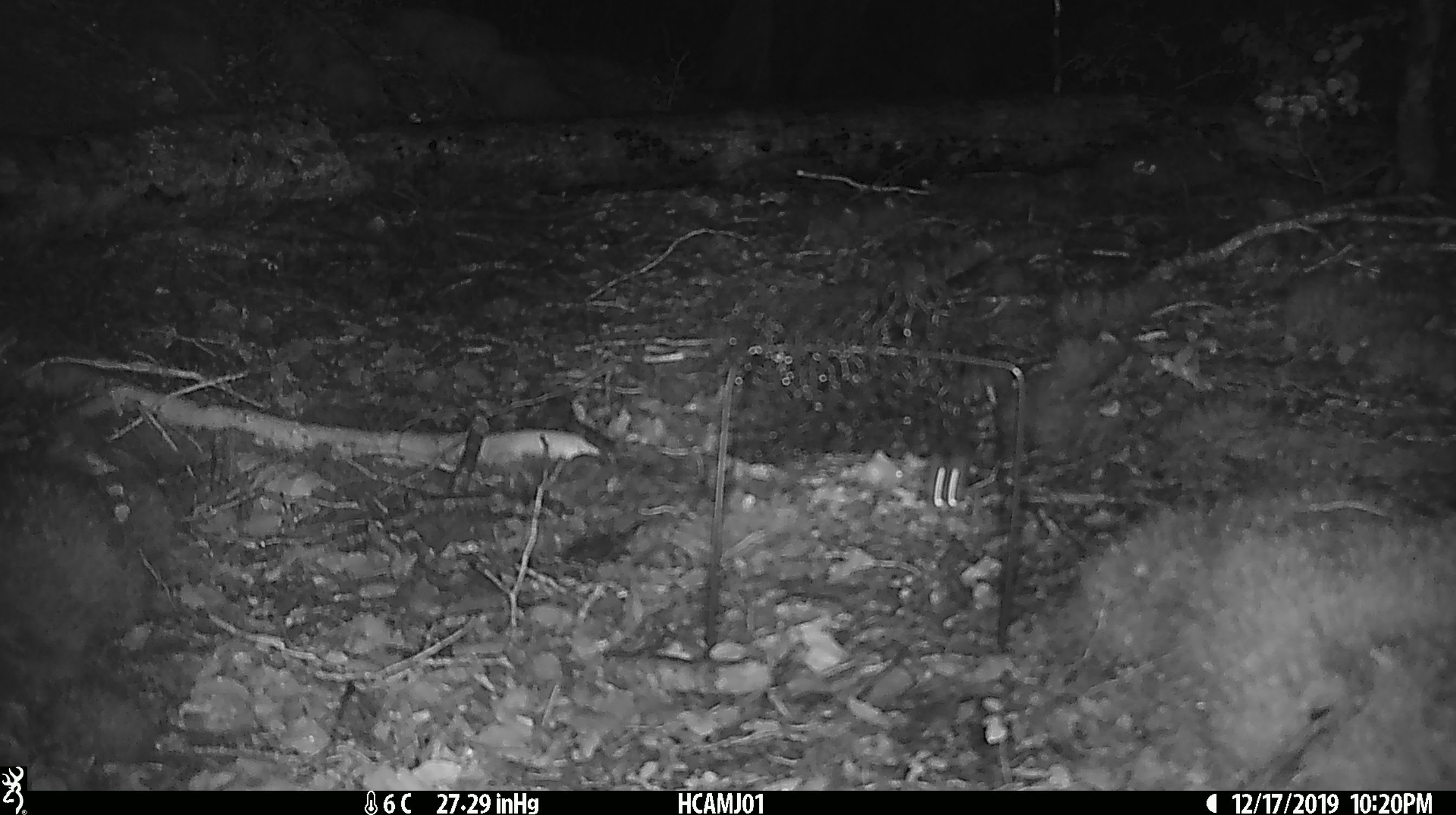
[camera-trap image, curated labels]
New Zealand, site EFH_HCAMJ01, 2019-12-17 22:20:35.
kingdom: Animalia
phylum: Chordata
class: Mammalia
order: Rodentia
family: Muridae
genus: Mus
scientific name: Mus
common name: mouse